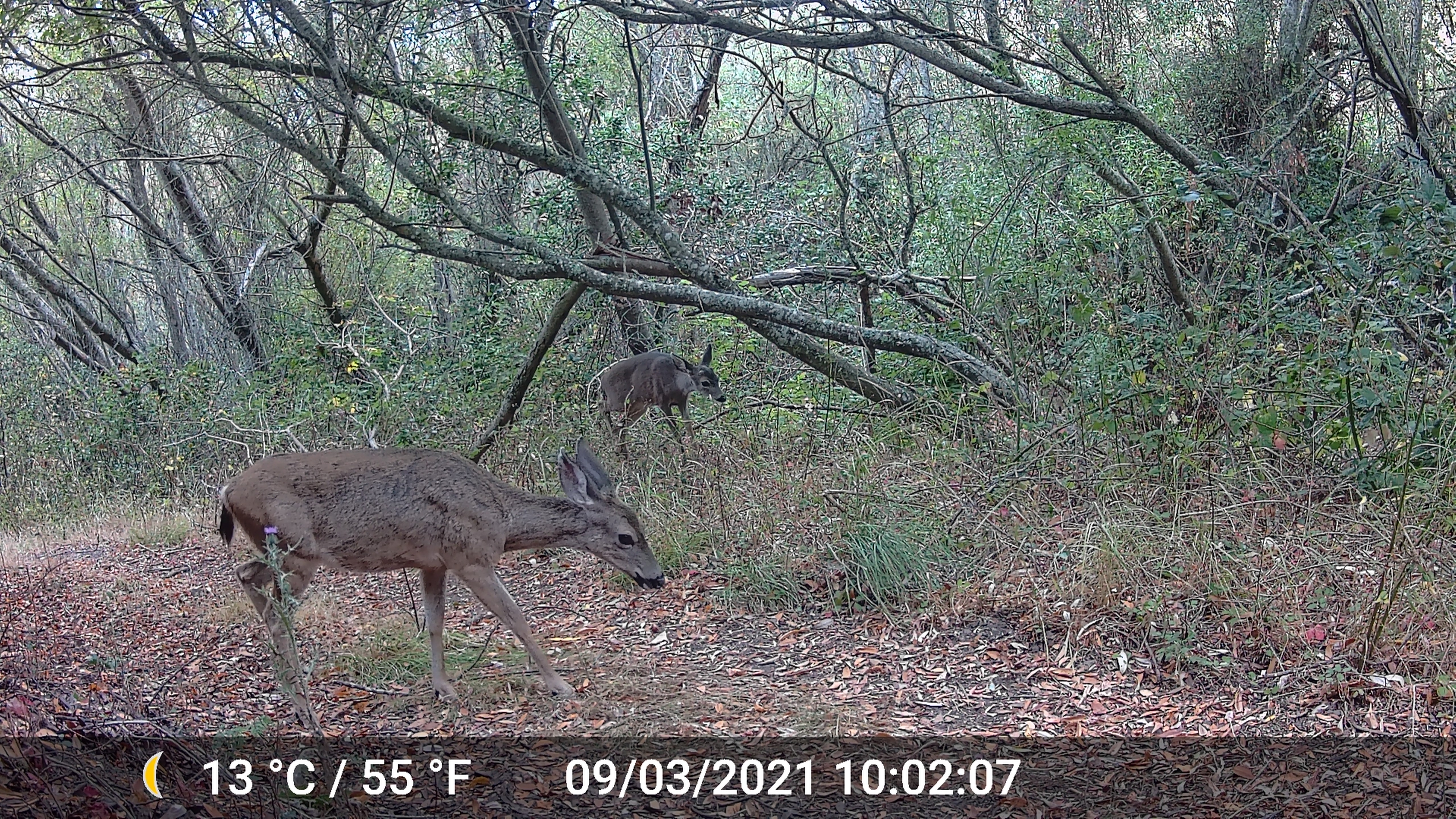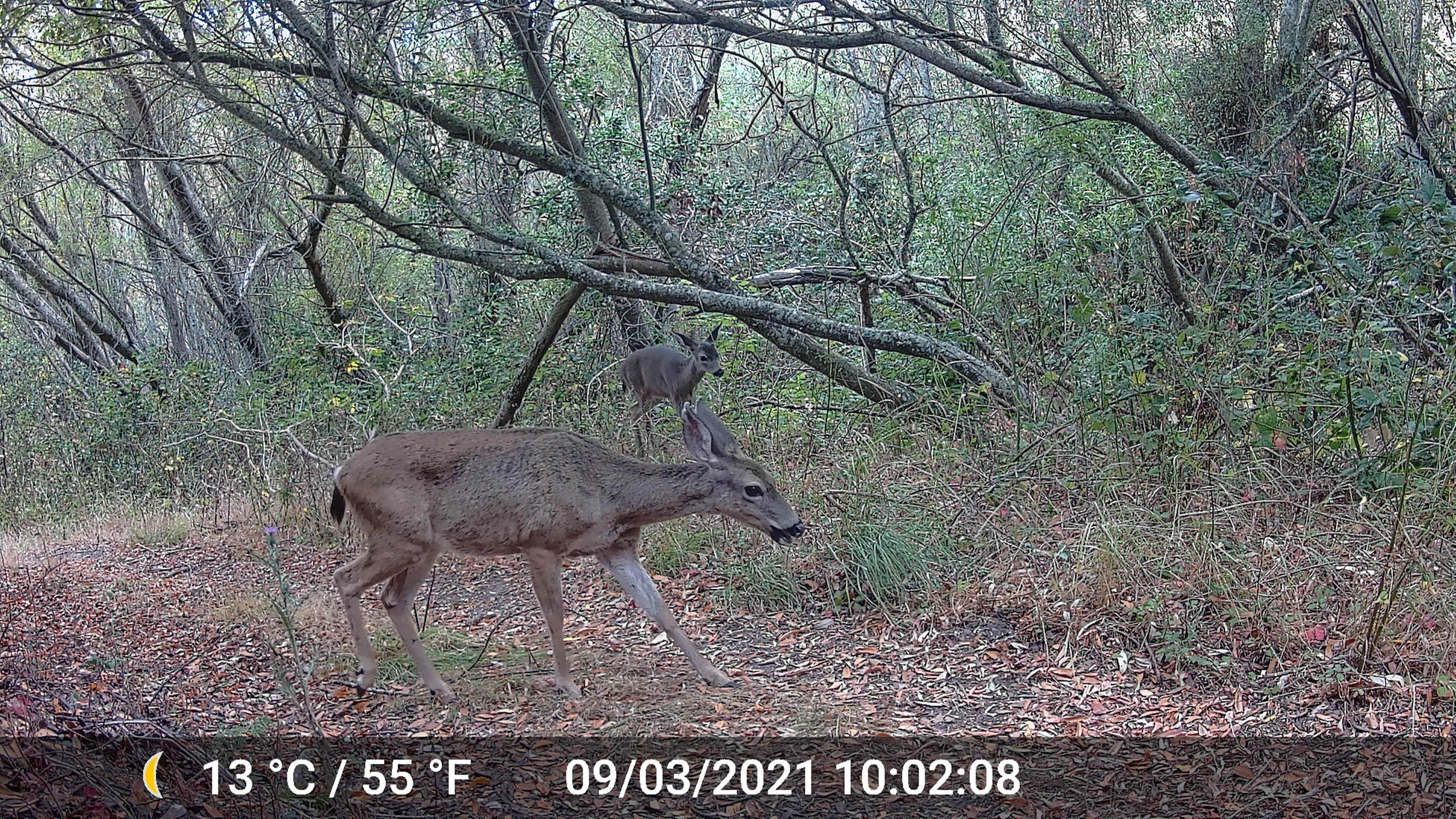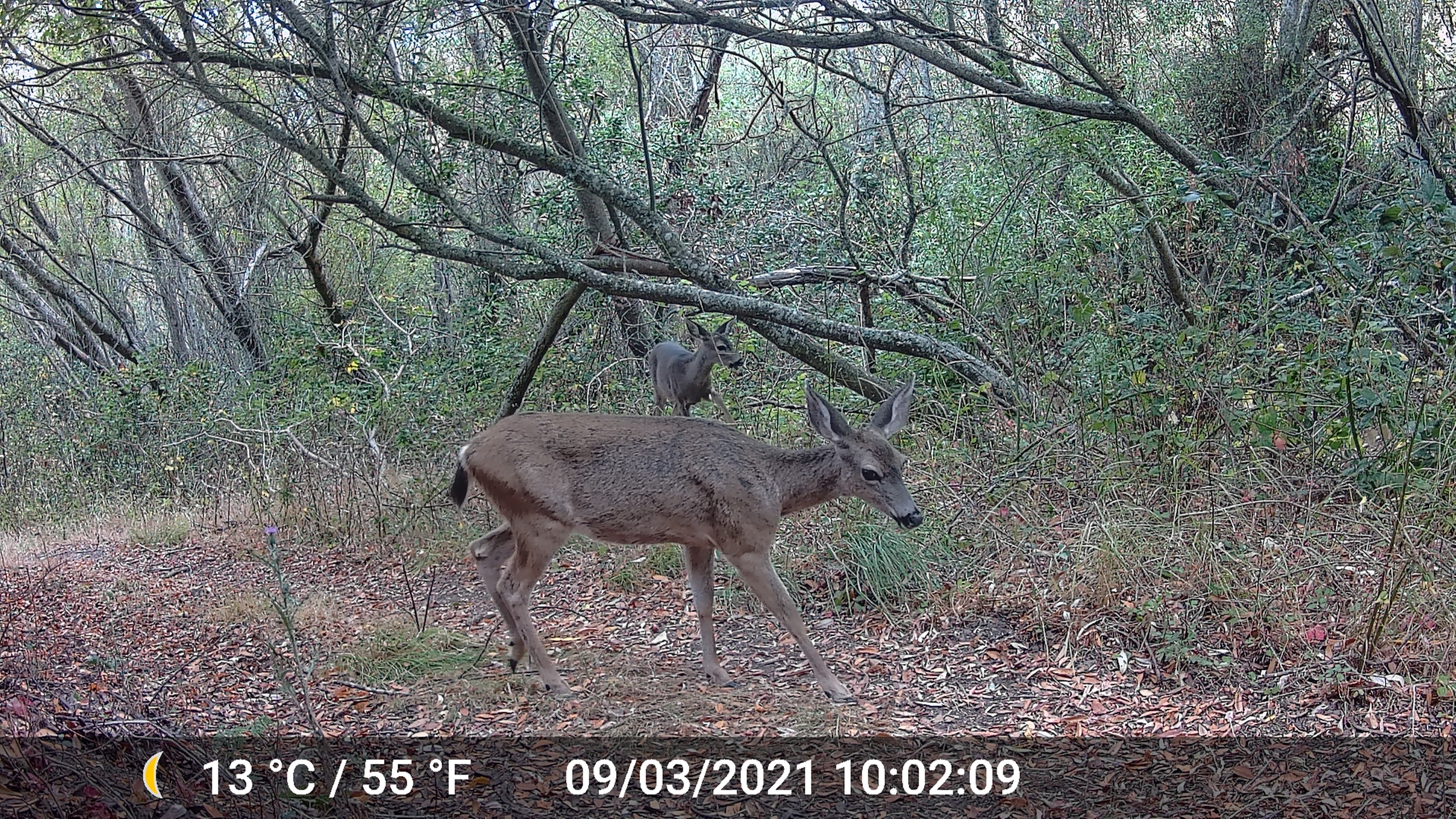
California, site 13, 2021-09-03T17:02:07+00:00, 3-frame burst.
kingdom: Animalia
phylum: Chordata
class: Mammalia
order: Artiodactyla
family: Cervidae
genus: Odocoileus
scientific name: Odocoileus hemionus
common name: mule deer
Mule deer (Odocoileus hemionus).